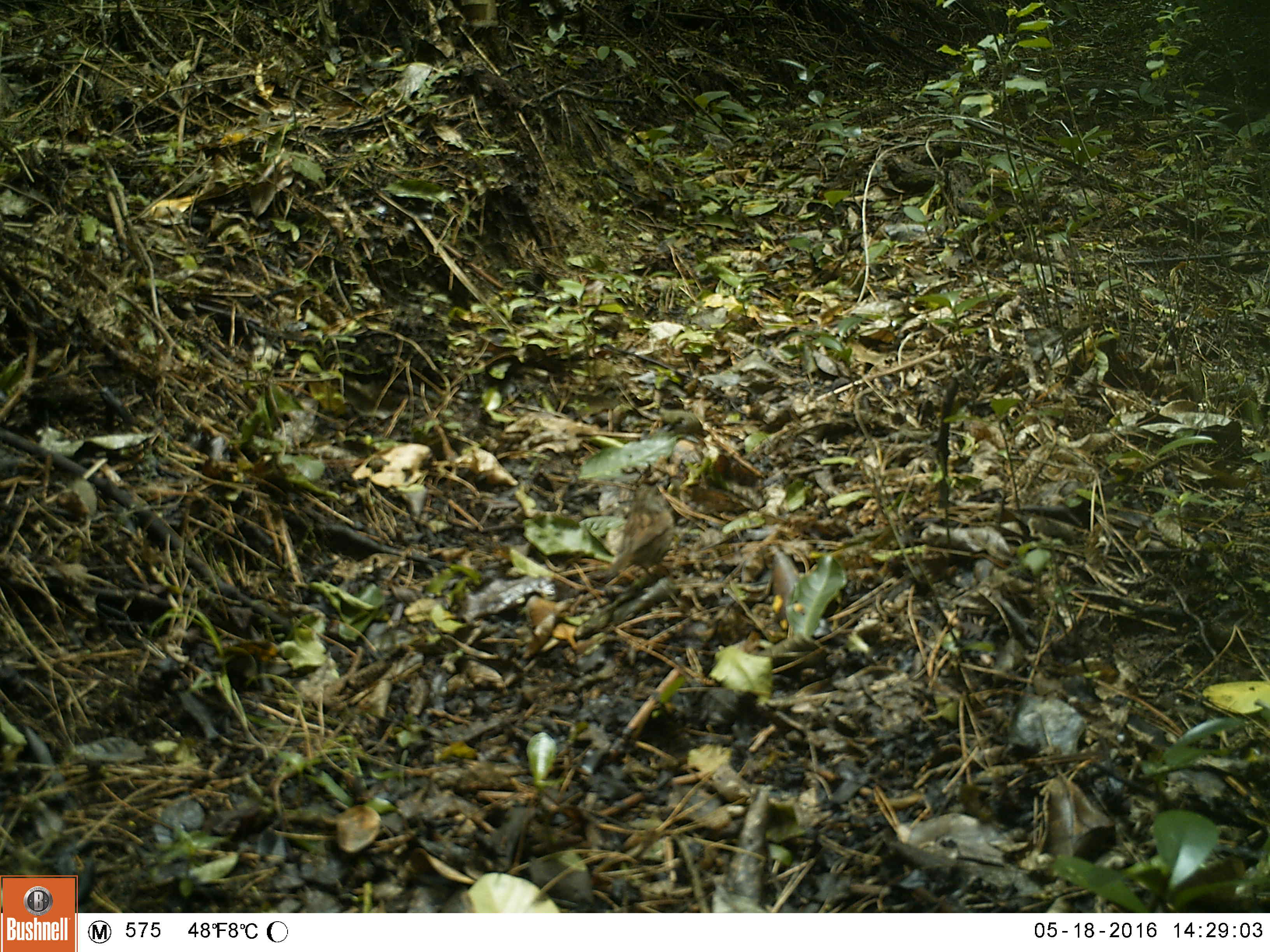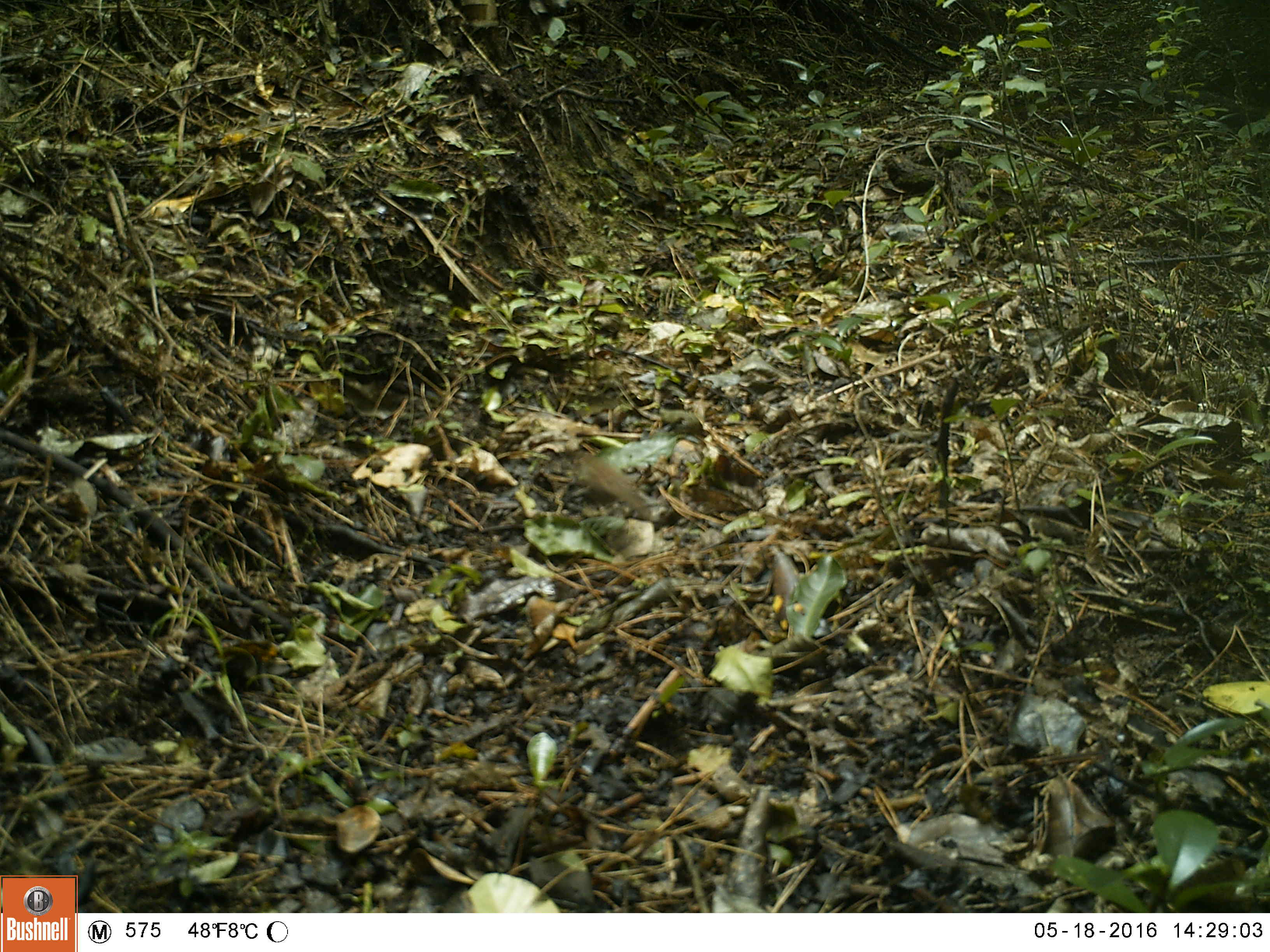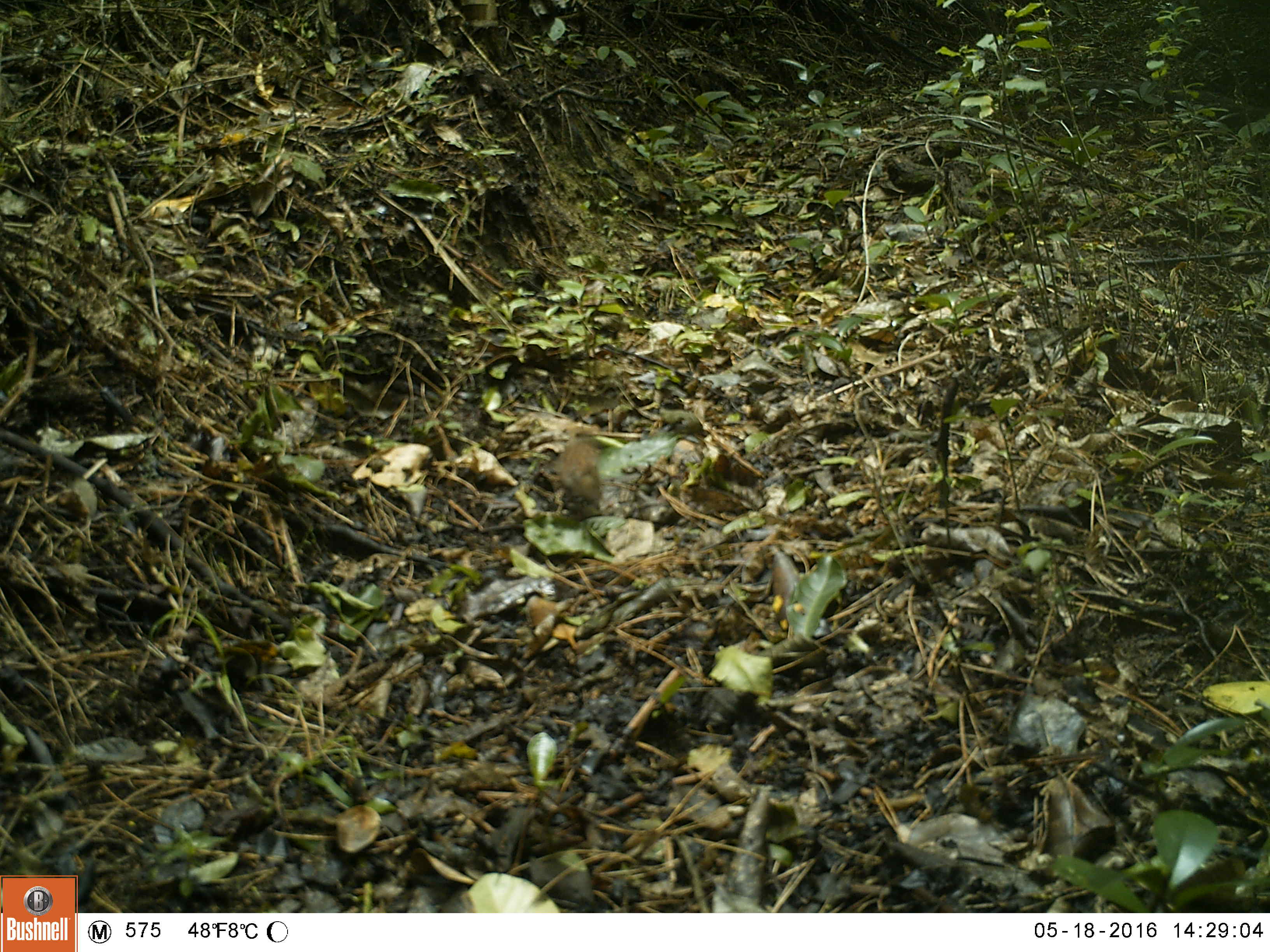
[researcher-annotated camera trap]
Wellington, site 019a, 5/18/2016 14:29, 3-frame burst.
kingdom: Animalia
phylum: Chordata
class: Aves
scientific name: Aves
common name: bird